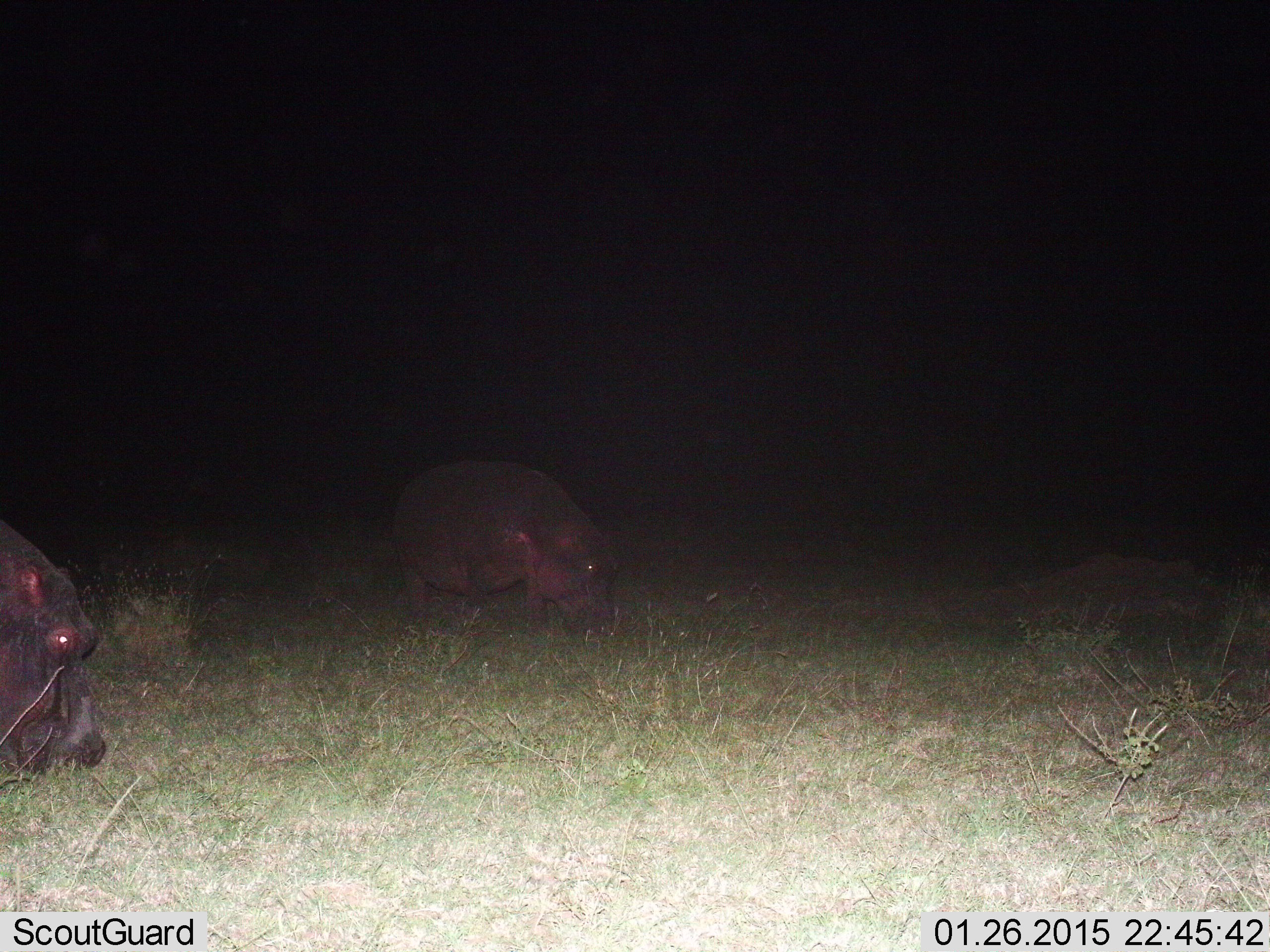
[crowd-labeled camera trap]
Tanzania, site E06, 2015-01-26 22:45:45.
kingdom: Animalia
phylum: Chordata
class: Mammalia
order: Artiodactyla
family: Hippopotamidae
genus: Hippopotamus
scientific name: Hippopotamus amphibius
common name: hippopotamus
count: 2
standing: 10%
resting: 0%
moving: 20%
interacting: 0%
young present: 0%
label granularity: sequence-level